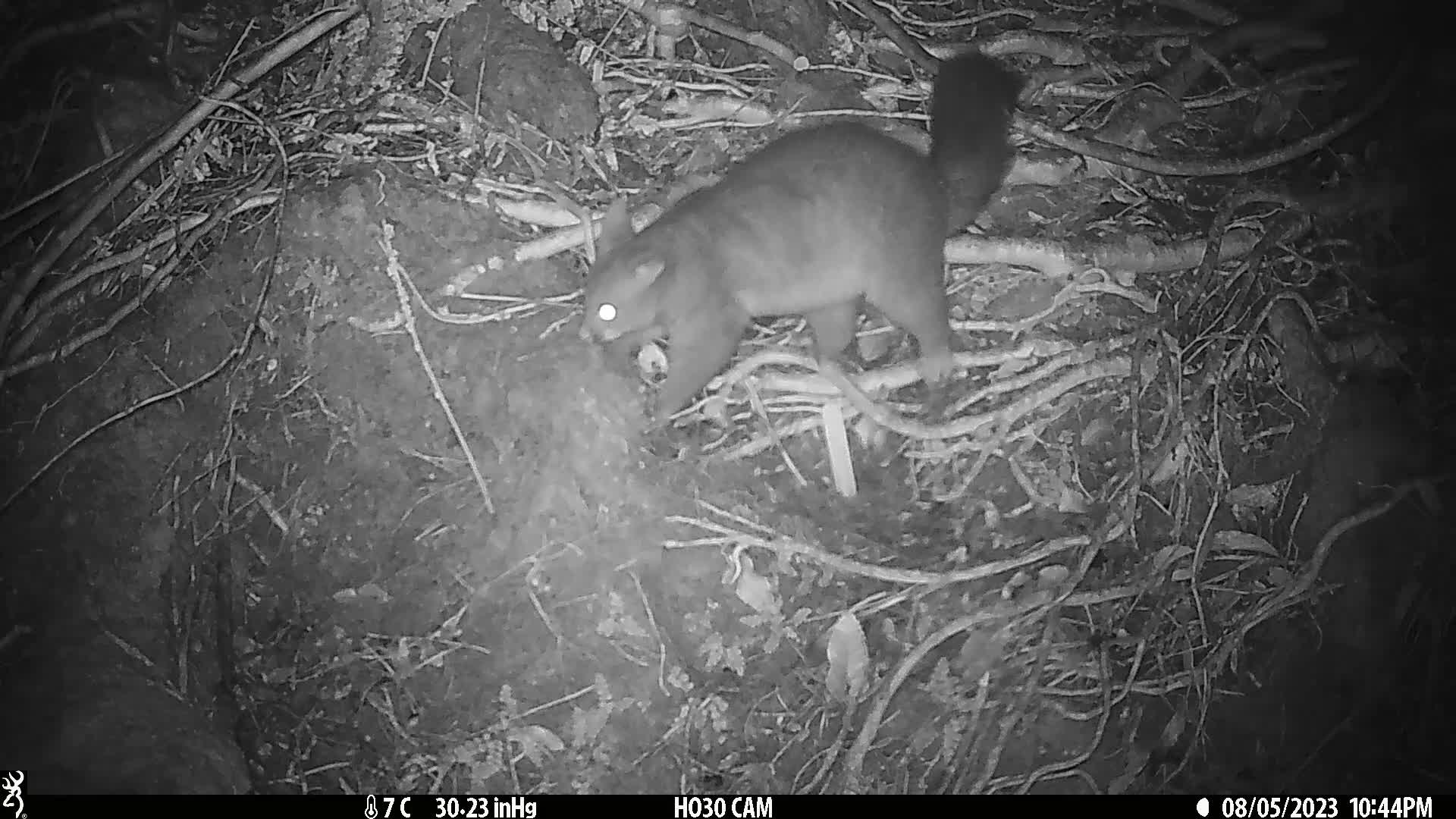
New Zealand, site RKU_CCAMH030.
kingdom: Animalia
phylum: Chordata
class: Mammalia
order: Diprotodontia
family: Phalangeridae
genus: Trichosurus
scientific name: Trichosurus vulpecula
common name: common brushtail possum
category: possum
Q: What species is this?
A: Possum (common brushtail possum) (Trichosurus vulpecula).